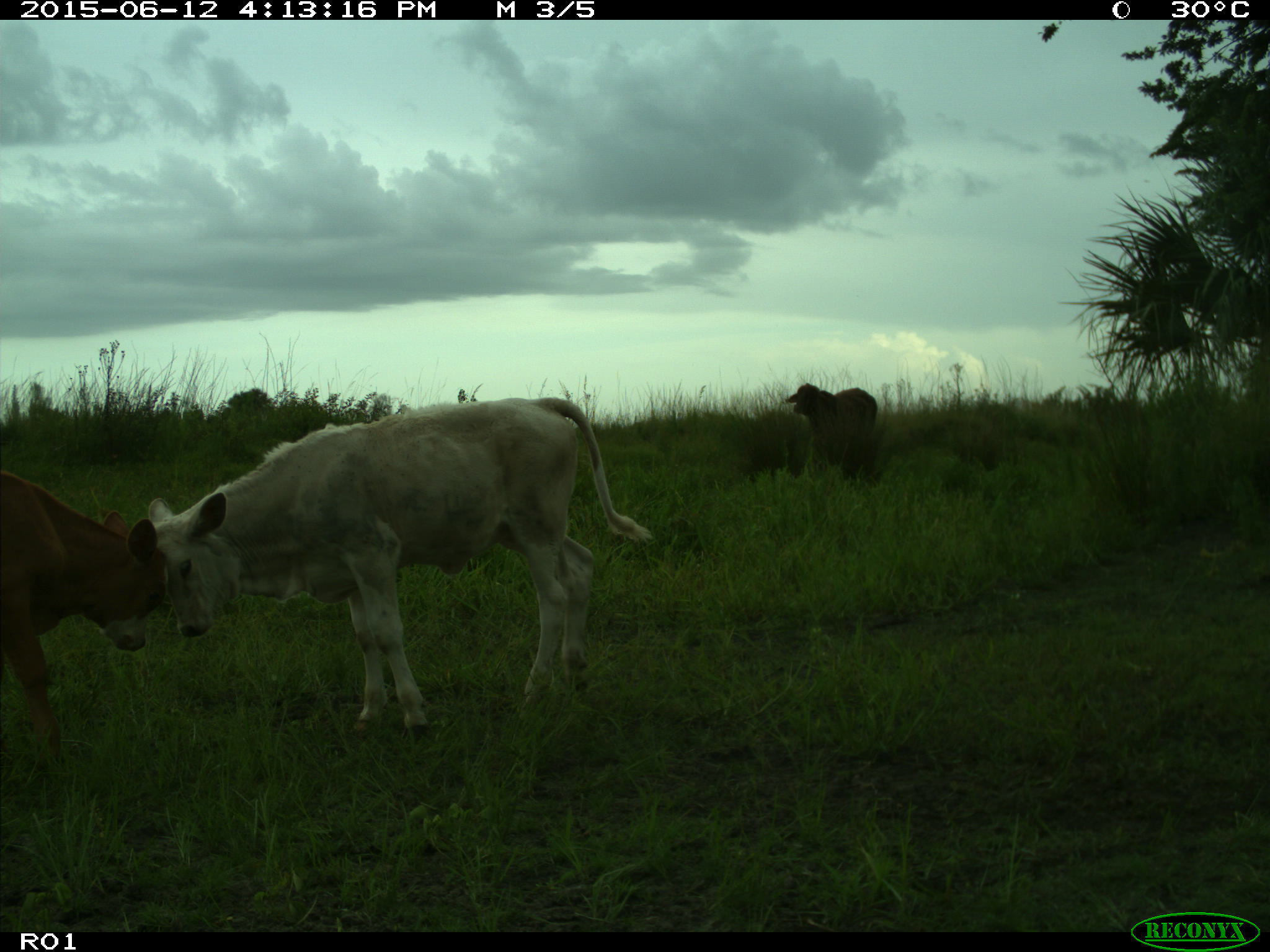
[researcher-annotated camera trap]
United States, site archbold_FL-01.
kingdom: Animalia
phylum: Chordata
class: Mammalia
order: Artiodactyla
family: Bovidae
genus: Bos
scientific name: Bos taurus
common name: domestic cow